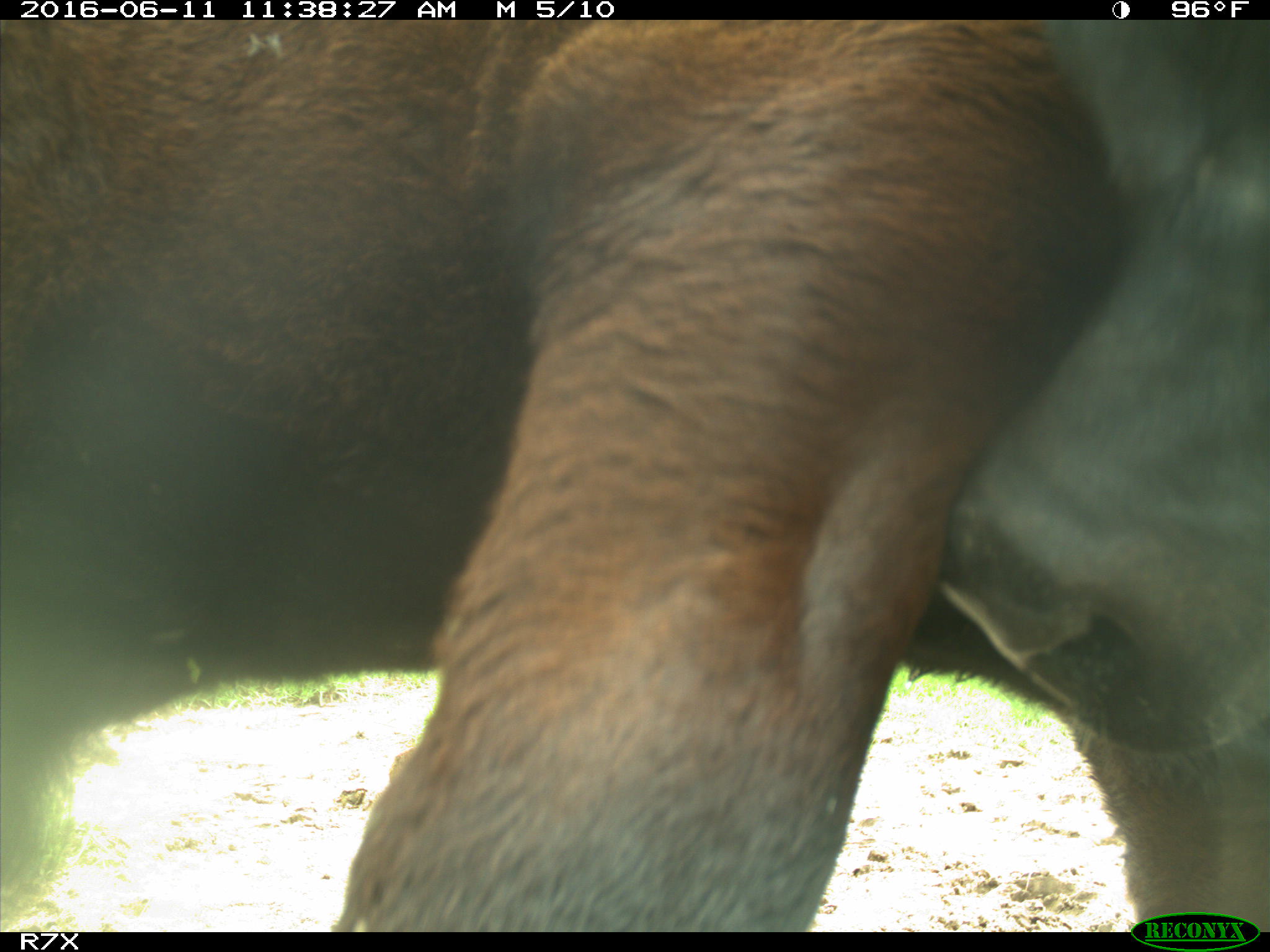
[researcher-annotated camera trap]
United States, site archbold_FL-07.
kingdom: Animalia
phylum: Chordata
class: Mammalia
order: Artiodactyla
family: Bovidae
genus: Bos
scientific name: Bos taurus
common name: domestic cow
Bos taurus (domestic cow).